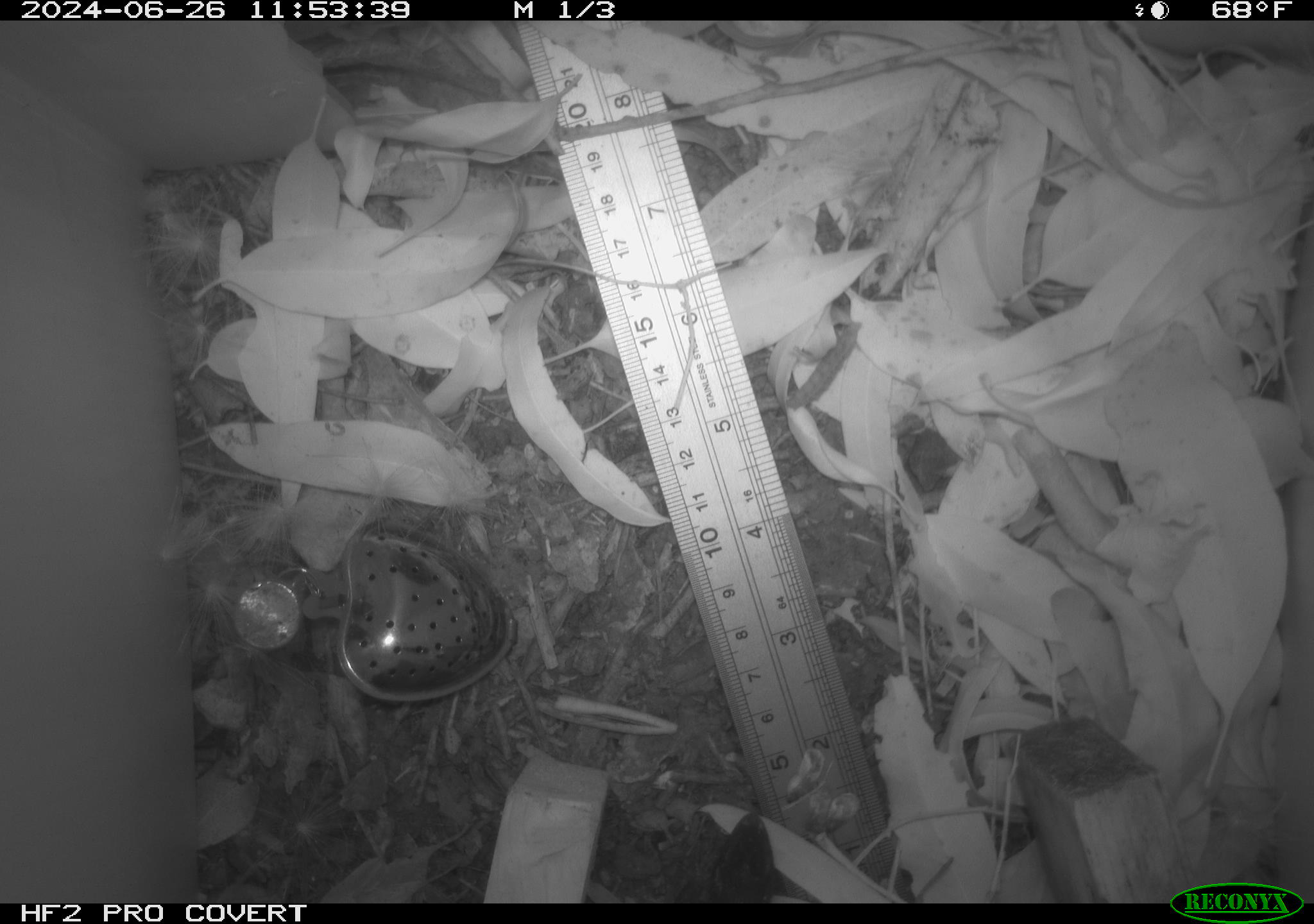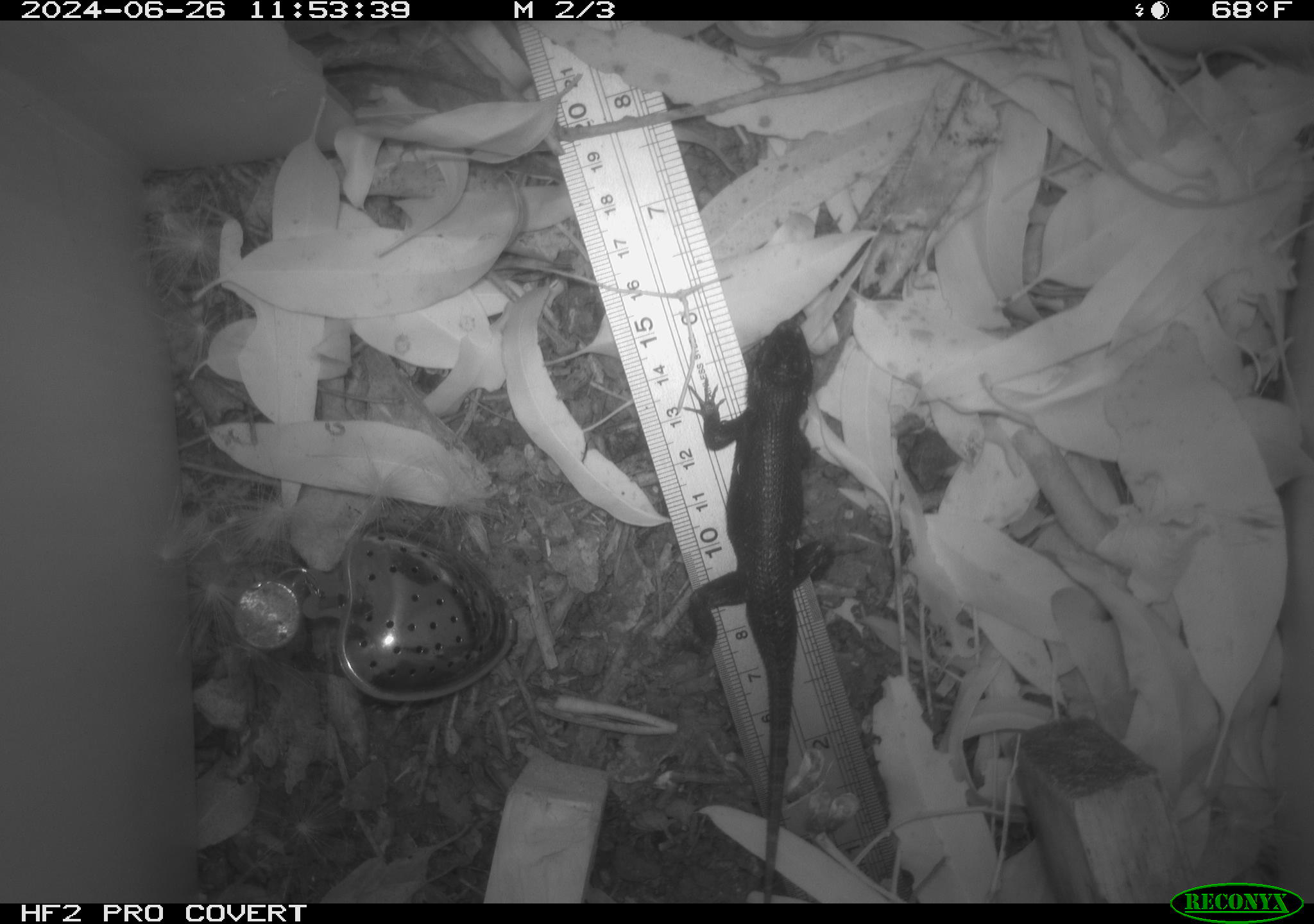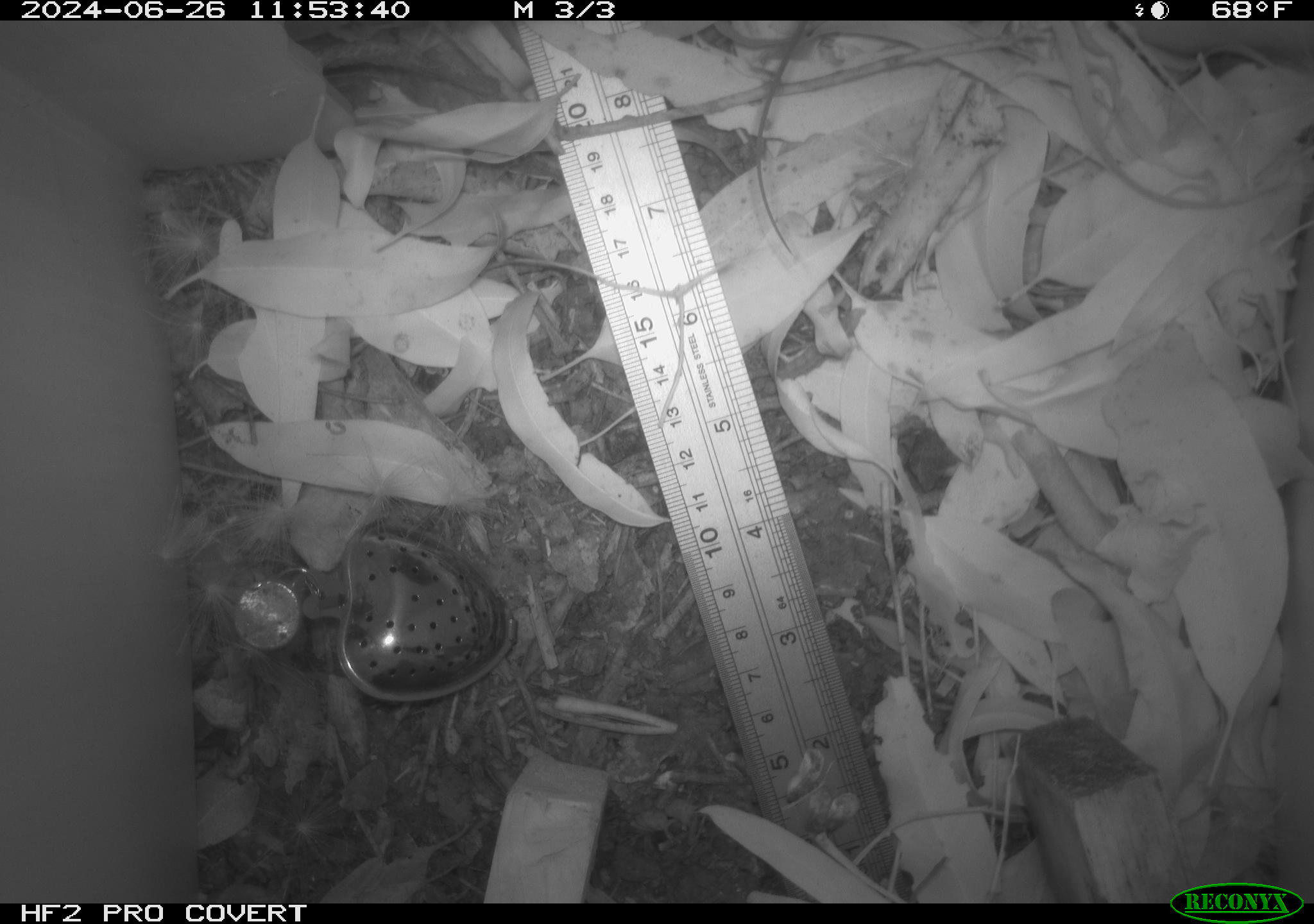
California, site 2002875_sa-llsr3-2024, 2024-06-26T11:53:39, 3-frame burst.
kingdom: Animalia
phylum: Chordata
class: Reptilia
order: Squamata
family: Phrynosomatidae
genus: Sceloporus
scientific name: Sceloporus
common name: spiny lizards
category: sceloporus species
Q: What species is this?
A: Sceloporus species (spiny lizards) (Sceloporus).